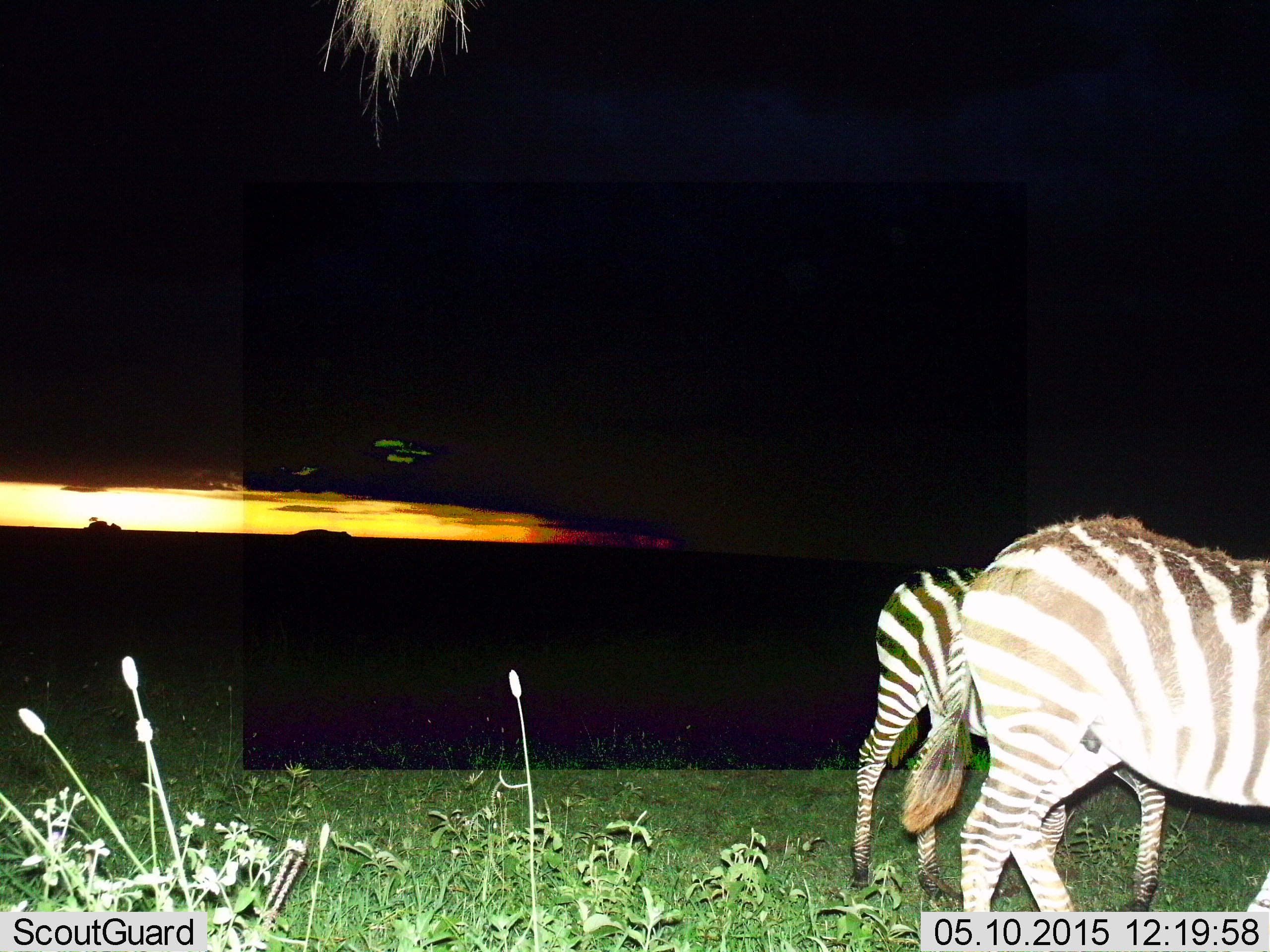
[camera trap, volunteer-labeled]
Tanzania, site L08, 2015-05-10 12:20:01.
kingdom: Animalia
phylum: Chordata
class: Mammalia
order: Perissodactyla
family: Equidae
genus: Equus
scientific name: Equus quagga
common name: plains zebra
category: zebra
Zebra (plains zebra) (Equus quagga), count 2. Behavior (volunteer vote fractions): standing 40%, resting 0%, moving 70%, interacting 10%. Young present (vote fraction): 20%. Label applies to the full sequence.